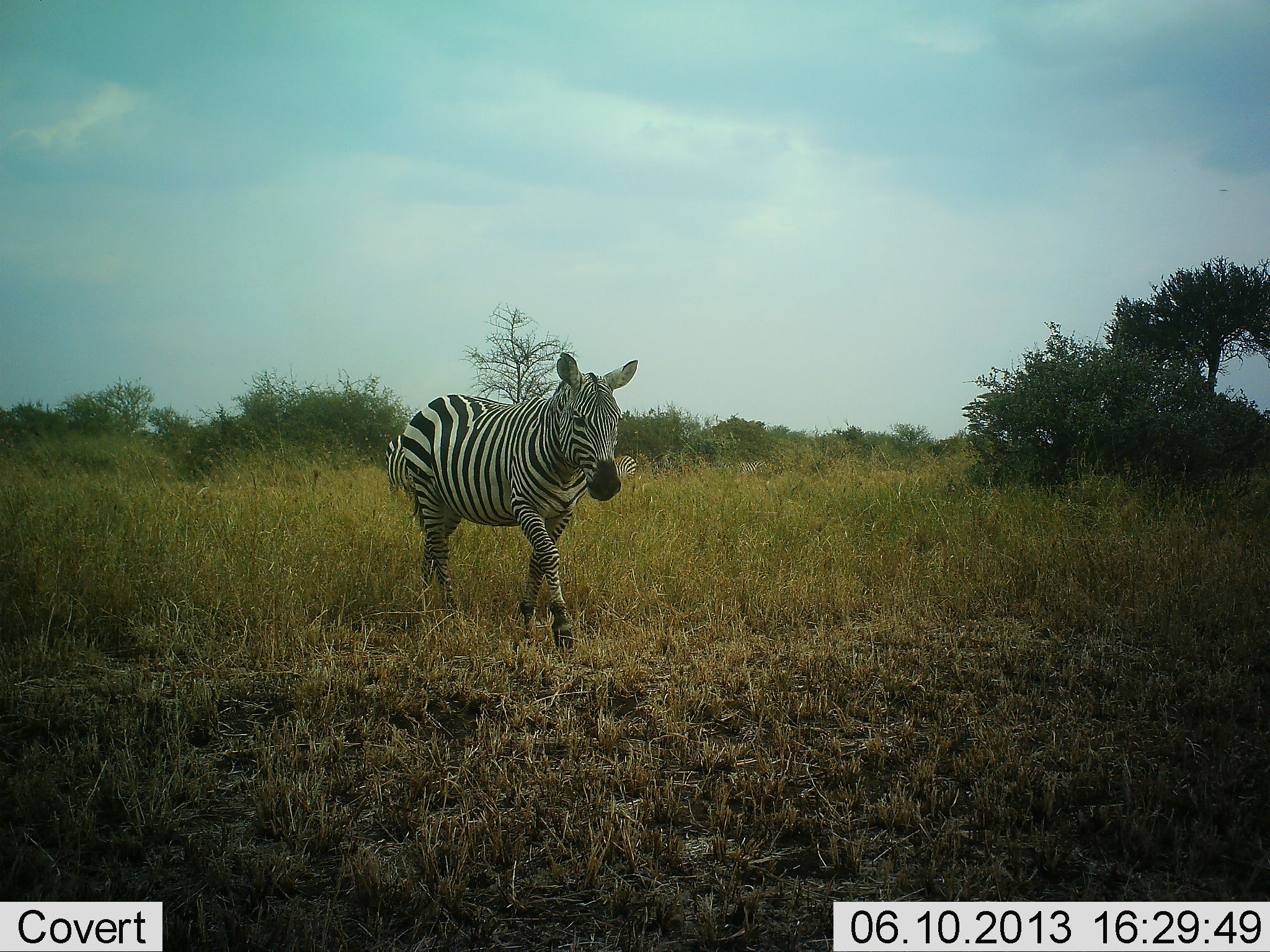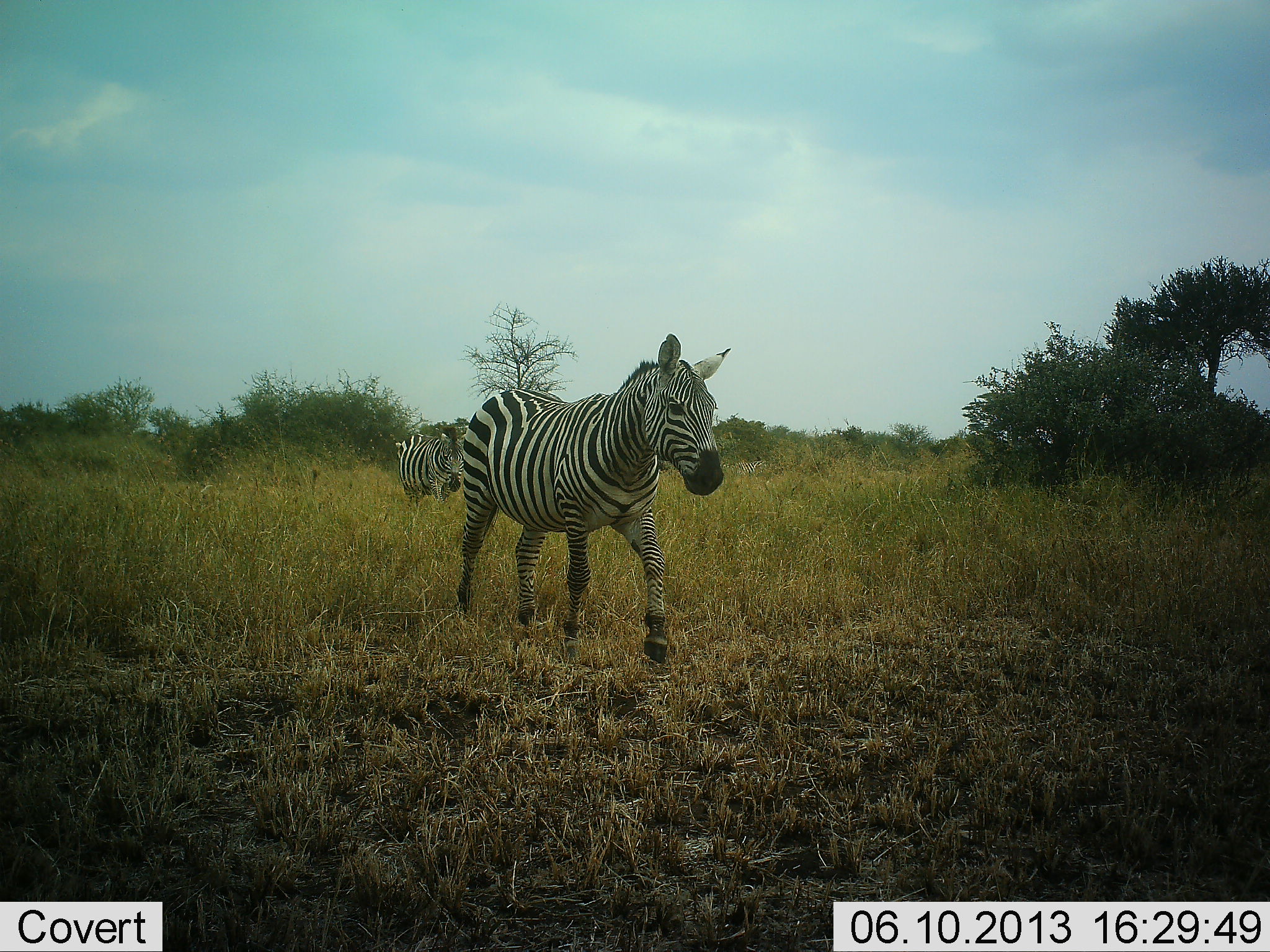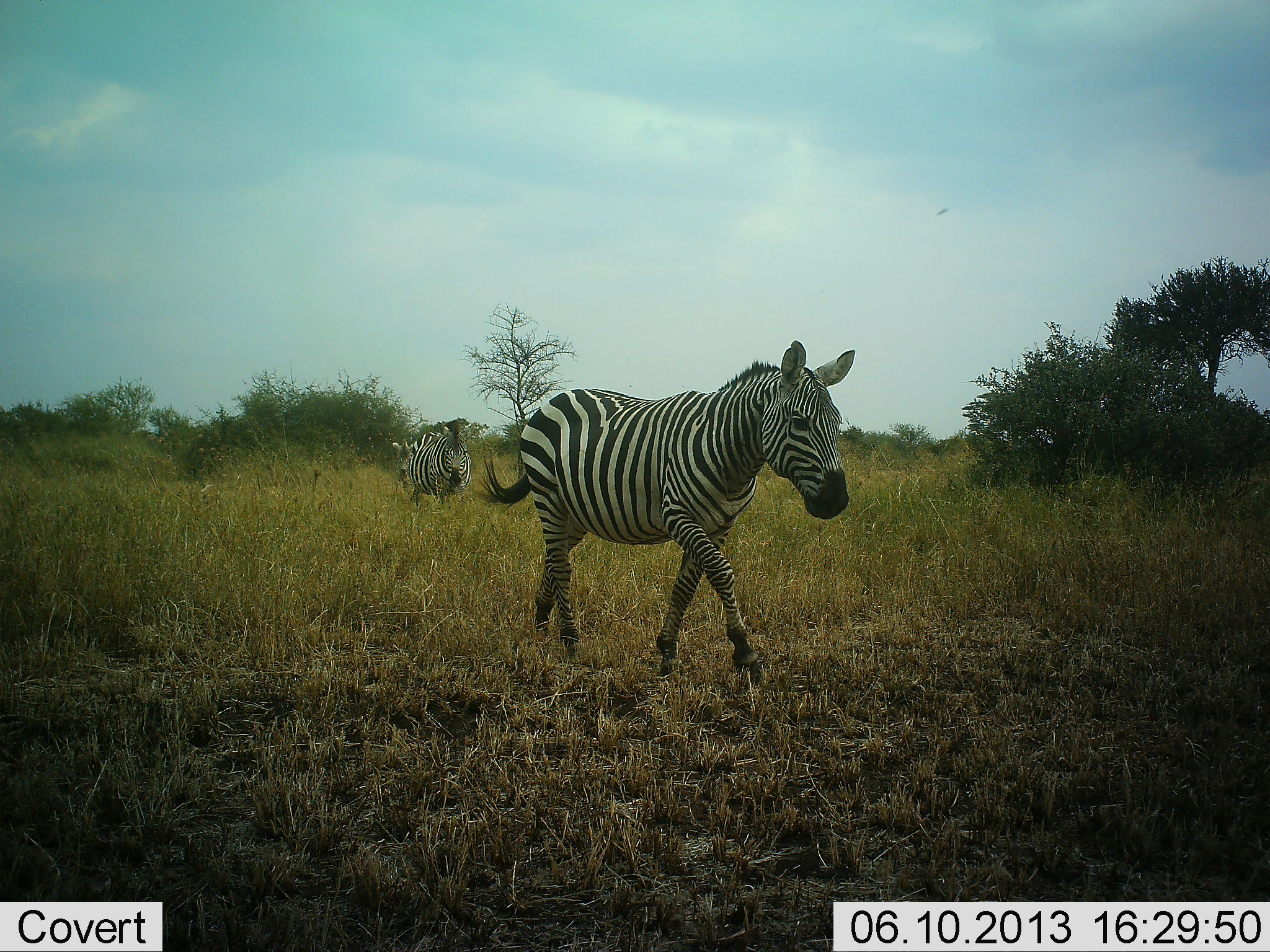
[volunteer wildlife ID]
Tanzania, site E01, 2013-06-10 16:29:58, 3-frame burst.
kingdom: Animalia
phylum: Chordata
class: Mammalia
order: Perissodactyla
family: Equidae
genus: Equus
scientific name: Equus quagga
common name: plains zebra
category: zebra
Zebra (plains zebra) (Equus quagga), count 3. Behavior (volunteer vote fractions): standing 30%, resting 0%, moving 100%, interacting 0%. Young present (vote fraction): 0%. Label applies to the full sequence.